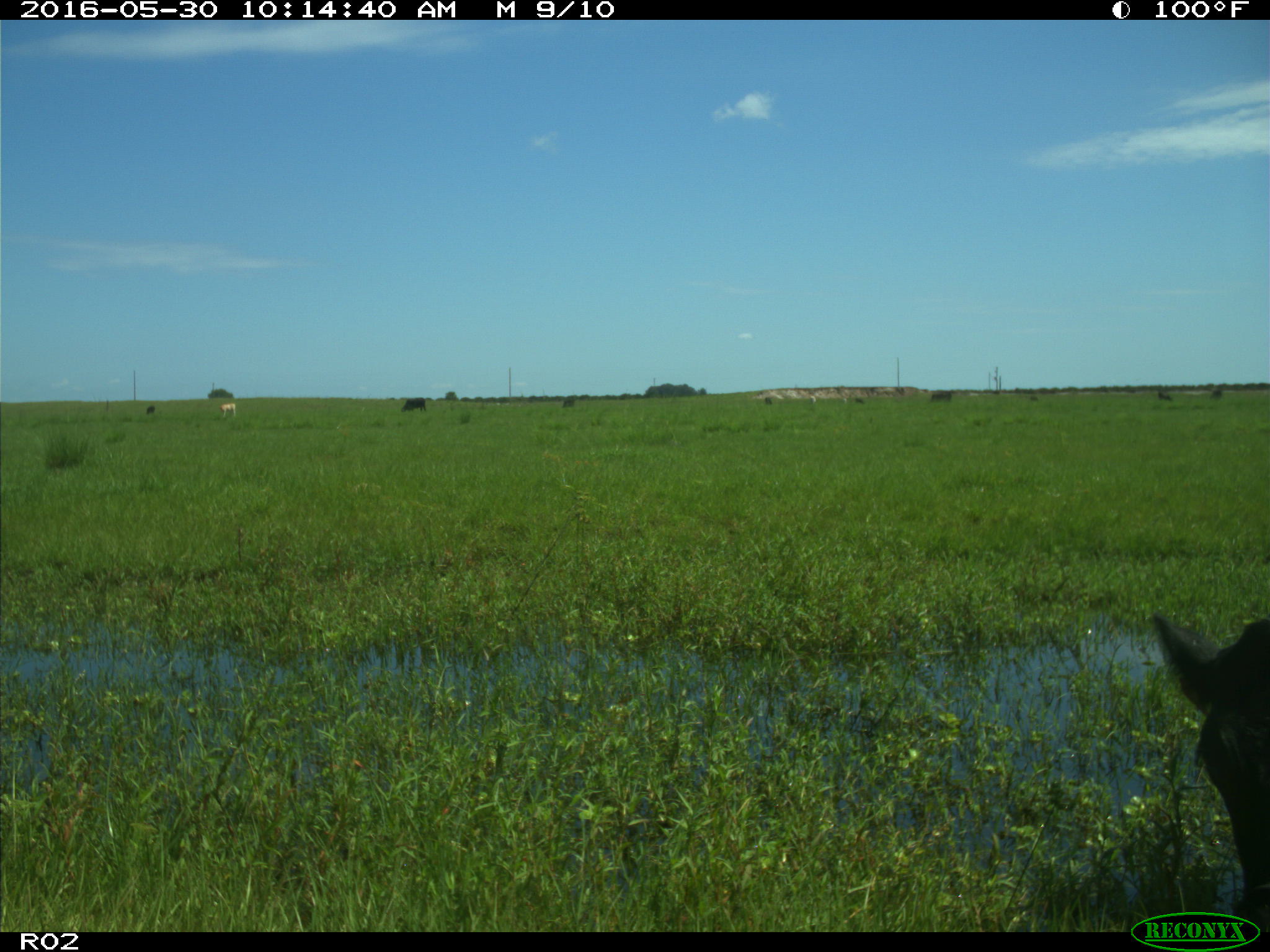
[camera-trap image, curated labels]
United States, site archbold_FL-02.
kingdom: Animalia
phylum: Chordata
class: Mammalia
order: Artiodactyla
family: Bovidae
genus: Bos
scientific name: Bos taurus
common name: domestic cow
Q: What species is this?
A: Bos taurus (domestic cow).